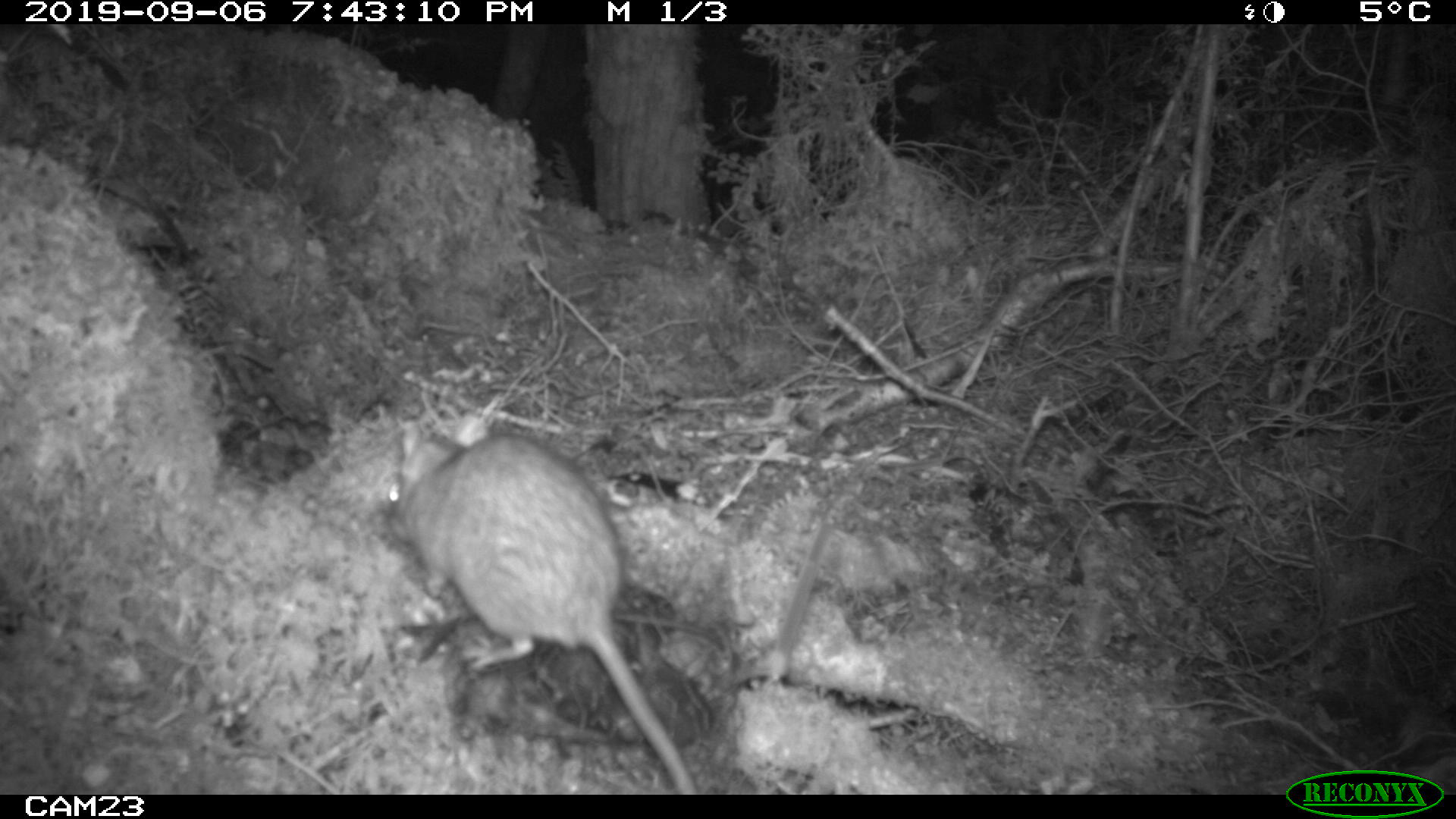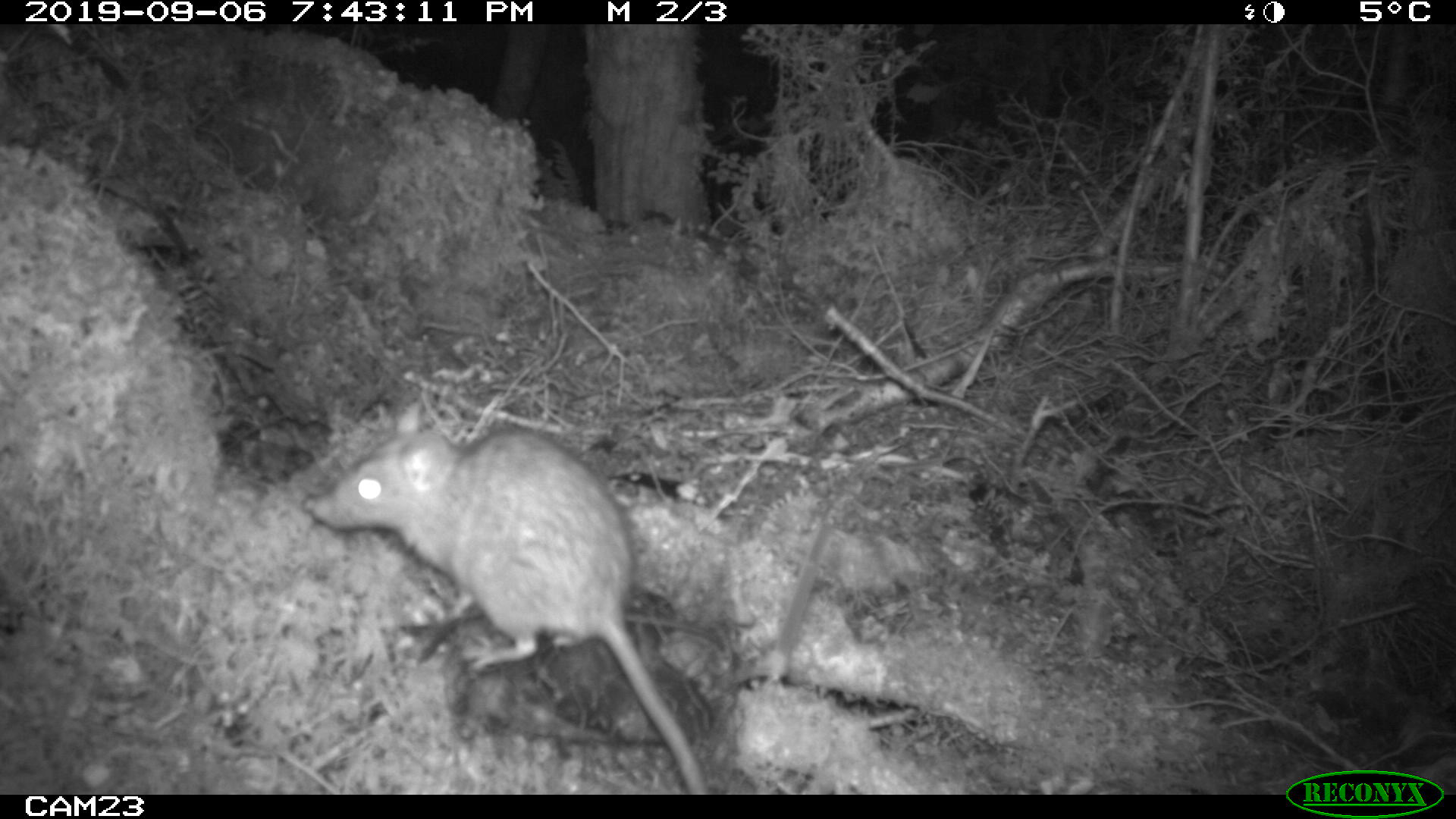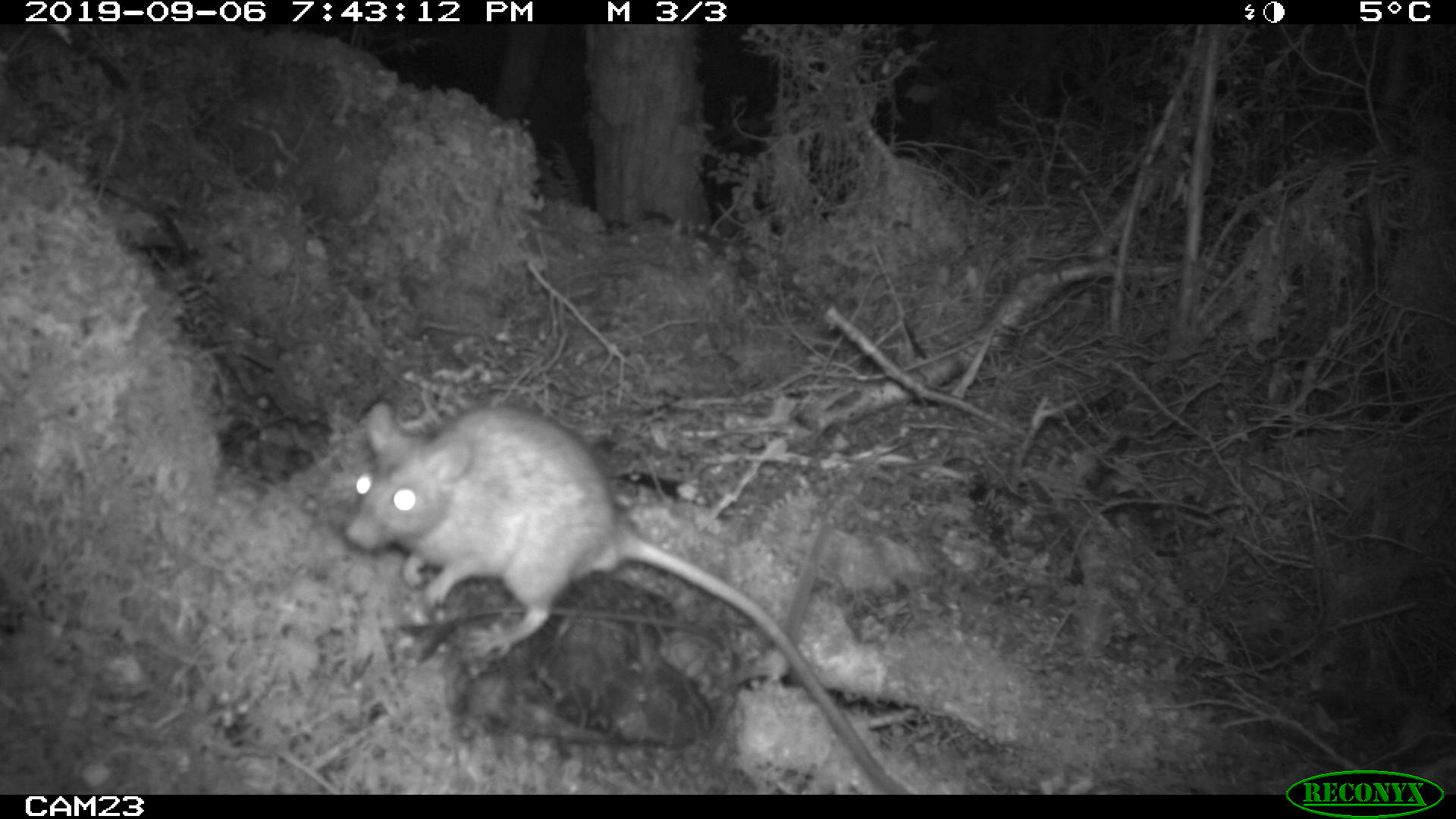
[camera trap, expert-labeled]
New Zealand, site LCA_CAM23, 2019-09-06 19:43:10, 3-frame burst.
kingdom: Animalia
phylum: Chordata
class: Mammalia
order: Rodentia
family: Muridae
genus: Rattus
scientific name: Rattus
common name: rat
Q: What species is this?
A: Rat (Rattus).